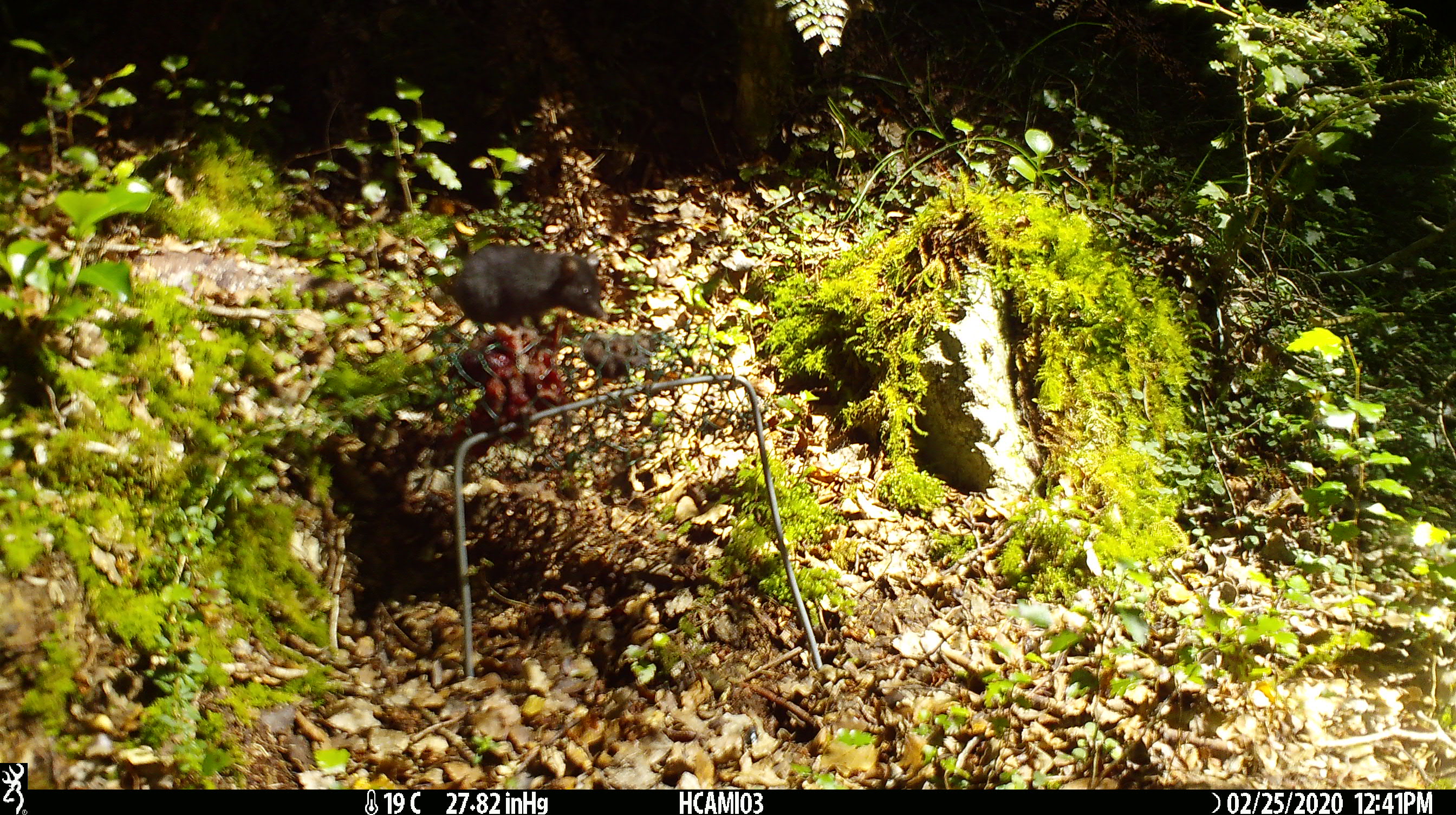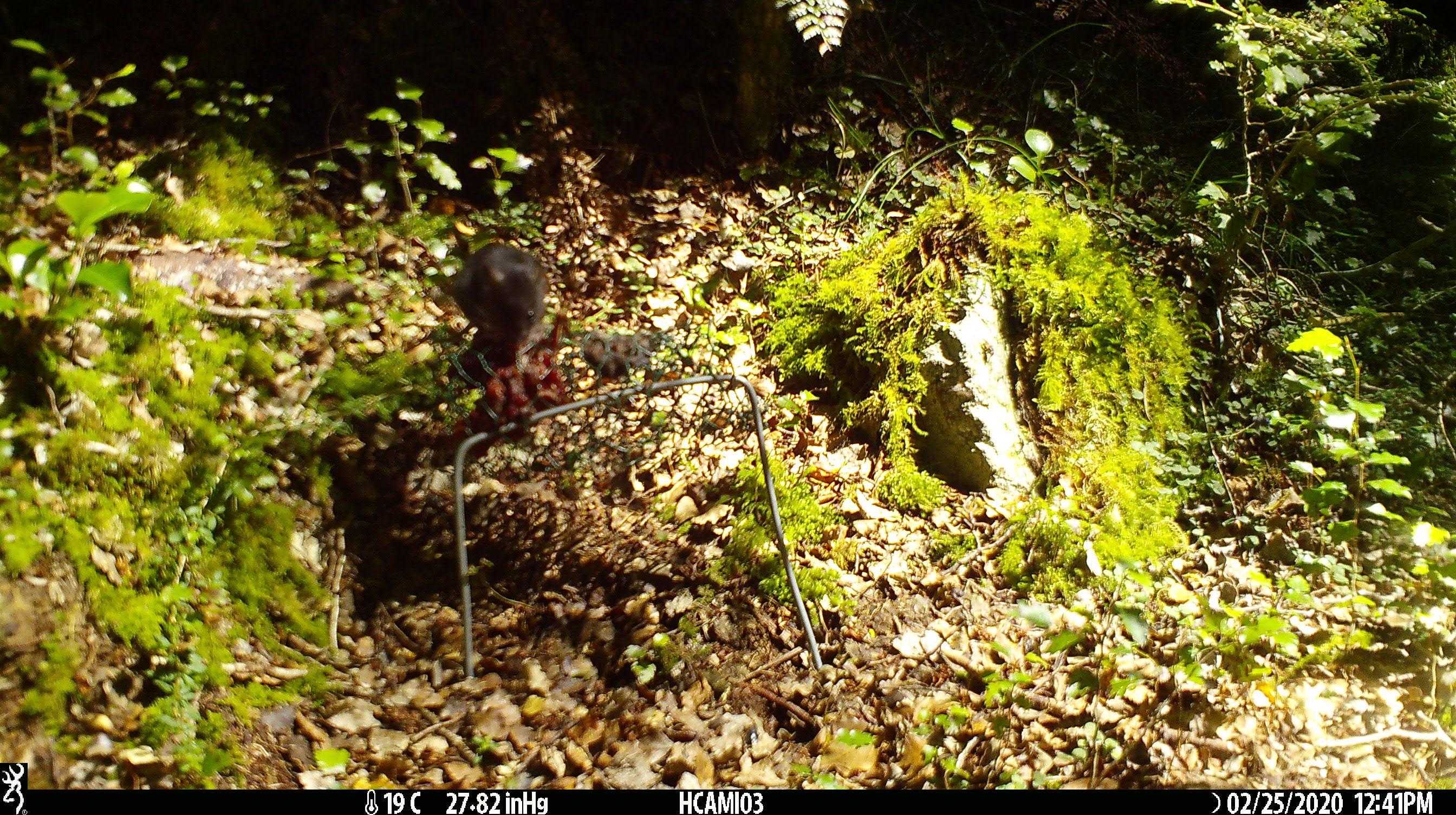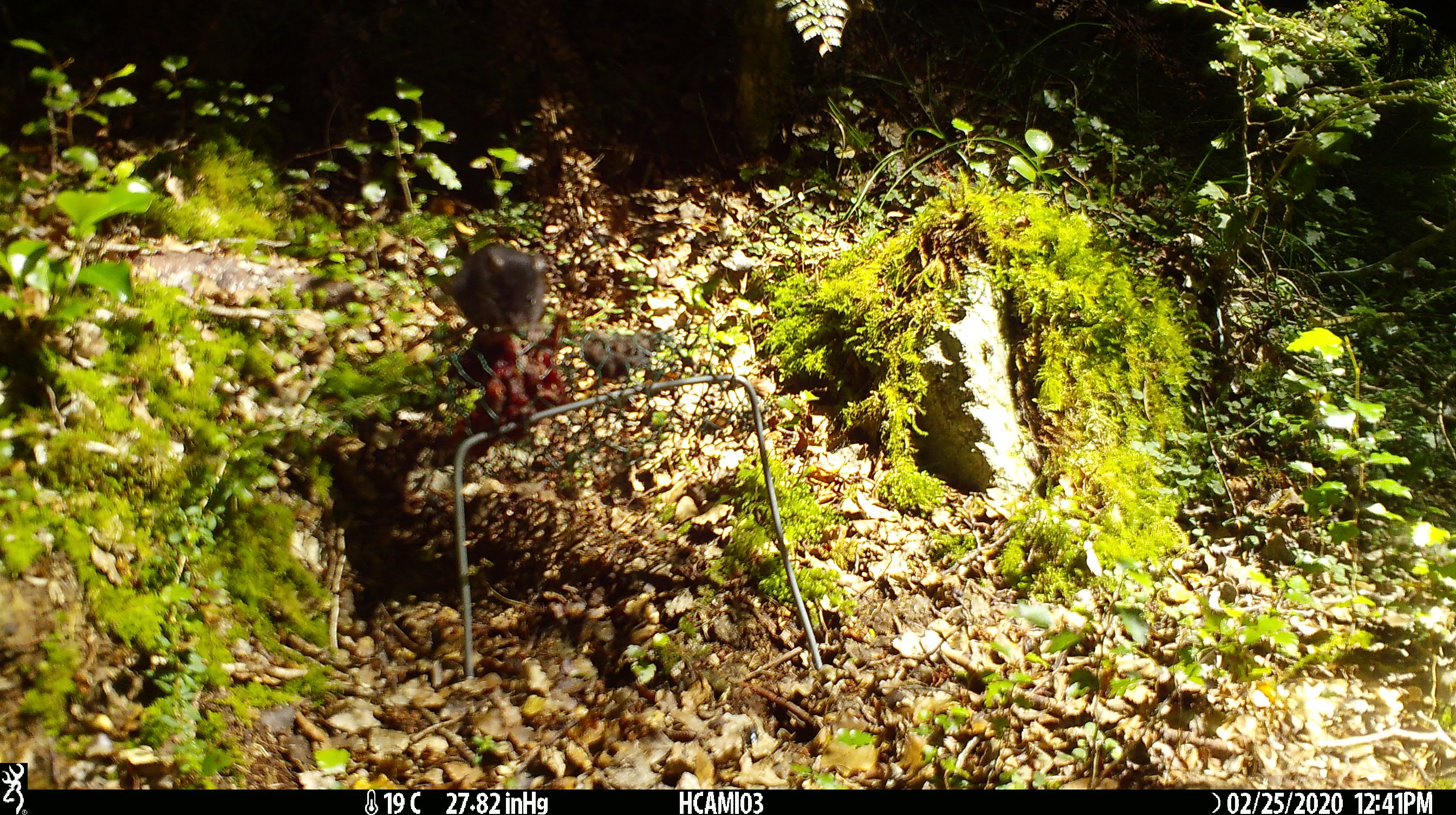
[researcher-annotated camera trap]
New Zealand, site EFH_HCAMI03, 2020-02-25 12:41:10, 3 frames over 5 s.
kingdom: Animalia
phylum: Chordata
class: Mammalia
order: Rodentia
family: Muridae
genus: Mus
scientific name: Mus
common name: mouse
Mouse (Mus).